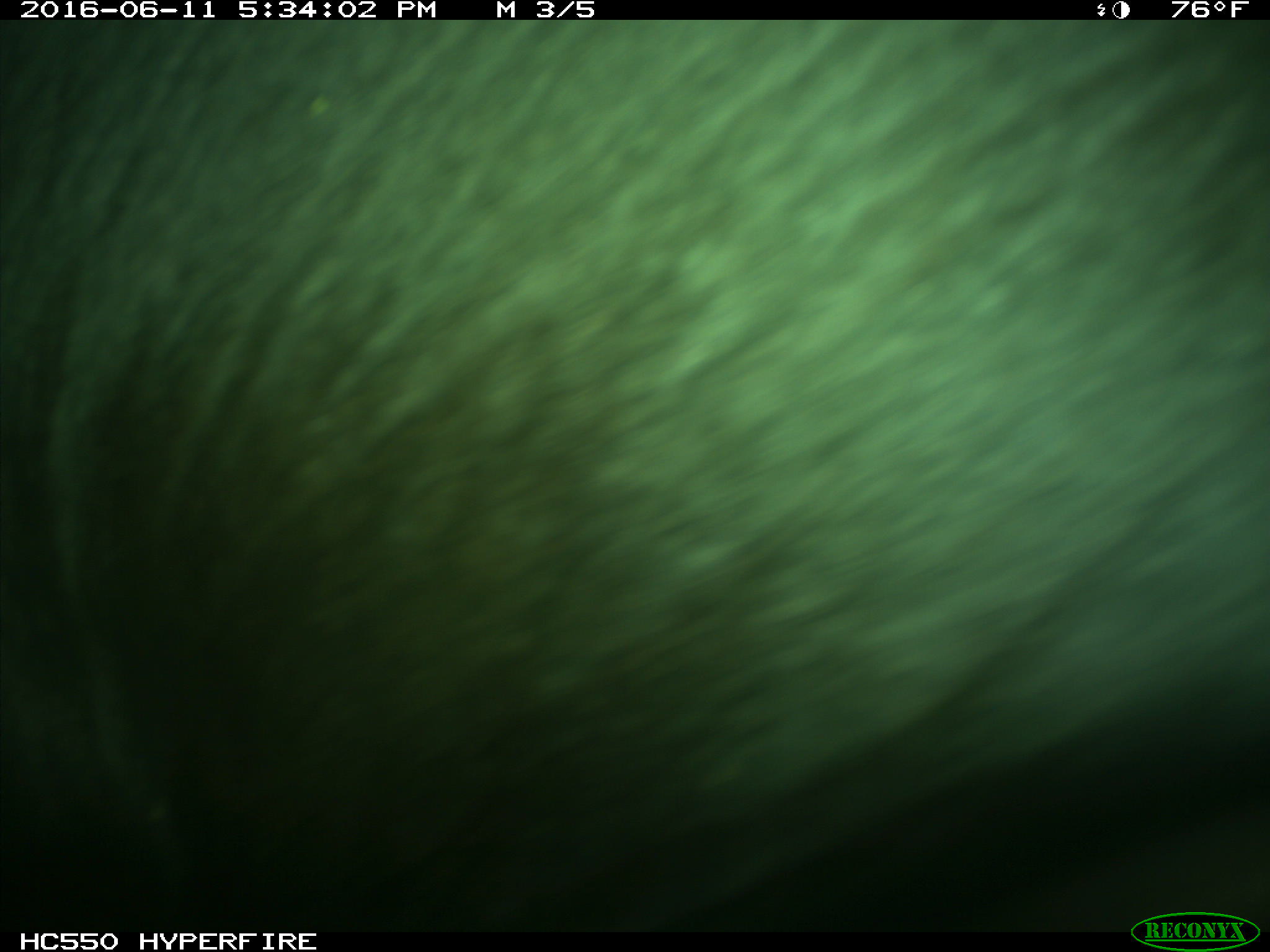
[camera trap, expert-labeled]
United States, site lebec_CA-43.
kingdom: Animalia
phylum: Chordata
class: Mammalia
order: Artiodactyla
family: Bovidae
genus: Bos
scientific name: Bos taurus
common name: domestic cow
Bos taurus (domestic cow).